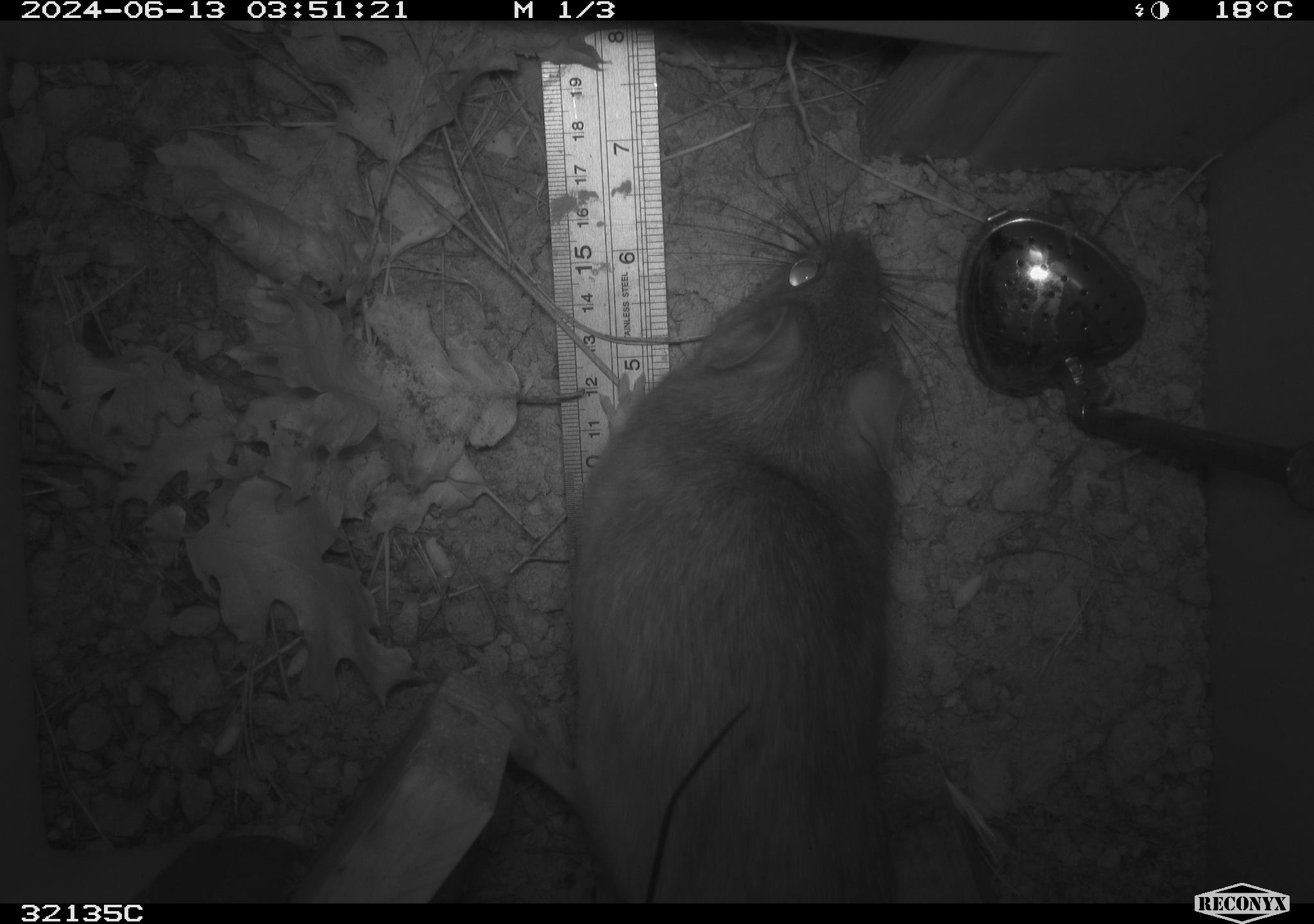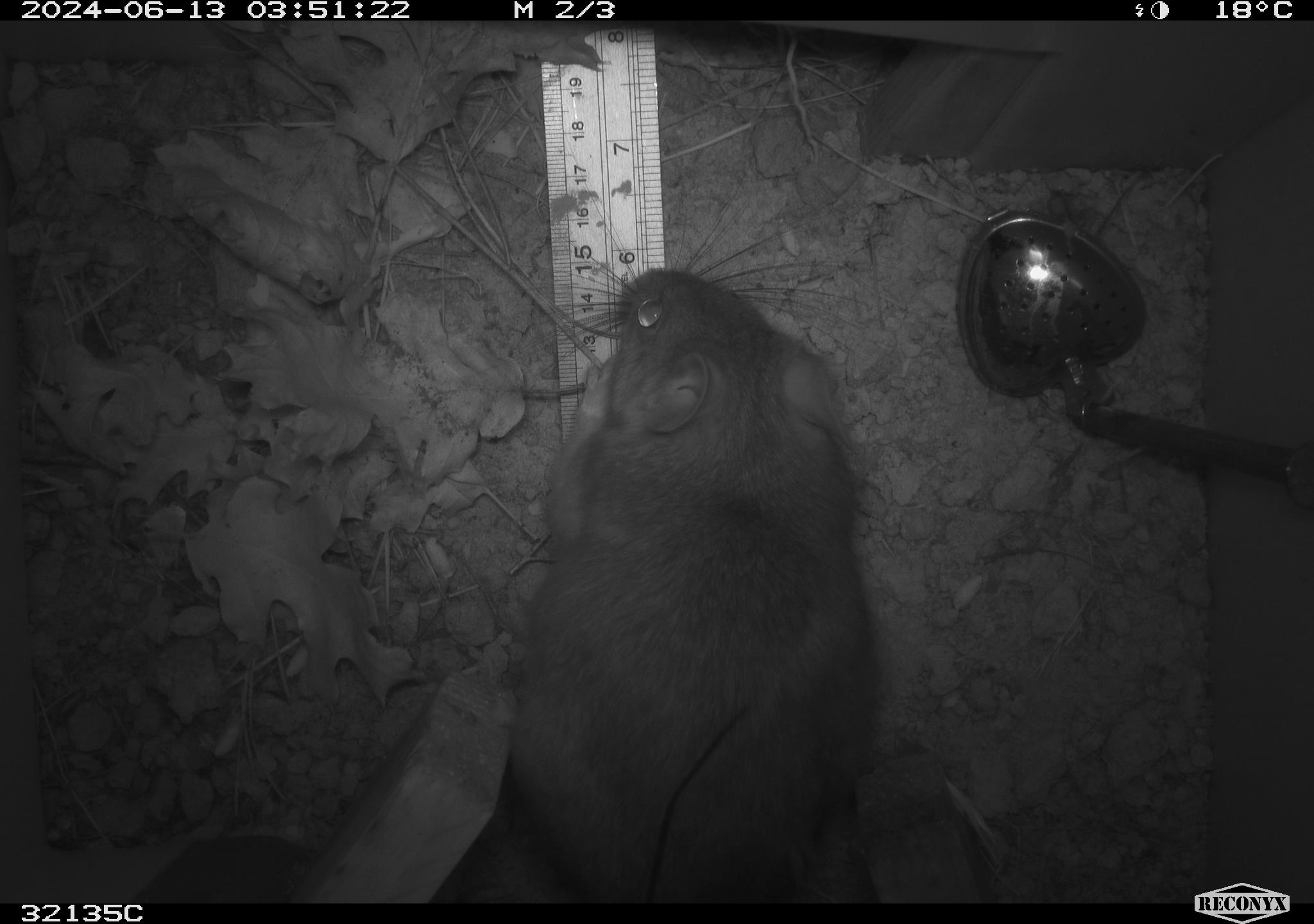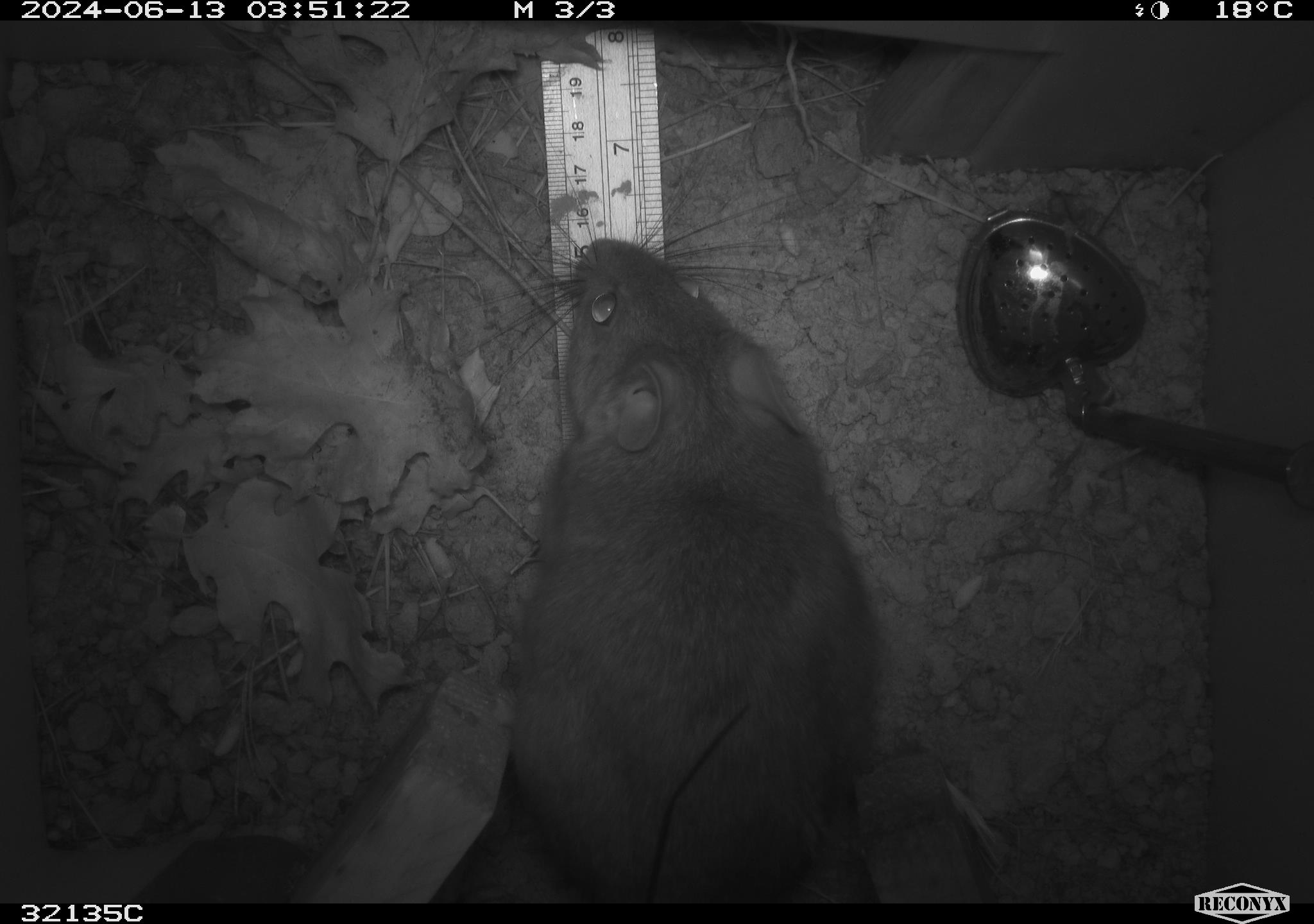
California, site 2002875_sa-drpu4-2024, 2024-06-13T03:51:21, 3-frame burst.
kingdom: Animalia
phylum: Chordata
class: Mammalia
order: Rodentia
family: Cricetidae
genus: Neotoma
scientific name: Neotoma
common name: pack rat or woodrat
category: neotoma species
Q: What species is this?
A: Neotoma species (pack rat or woodrat) (Neotoma).